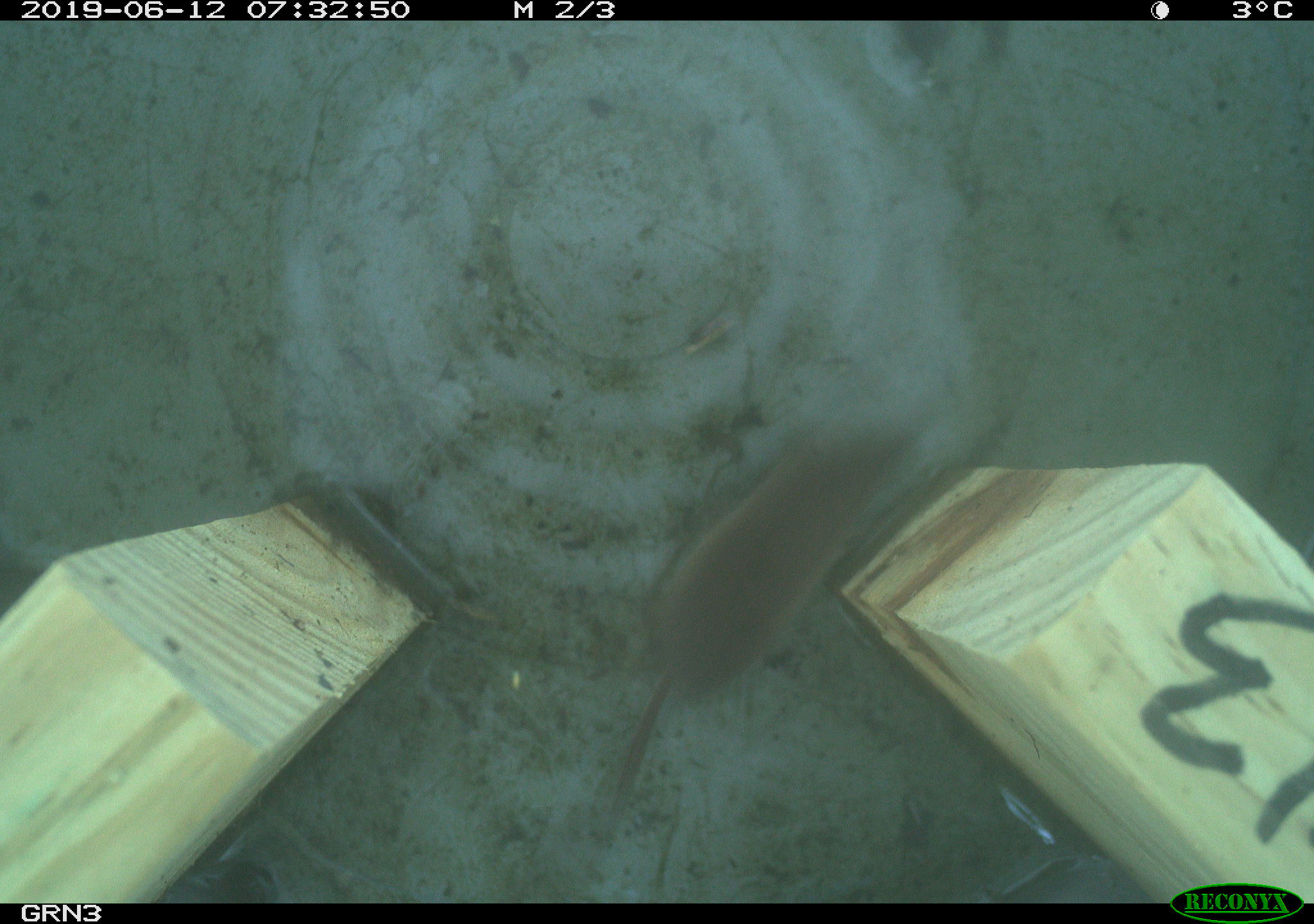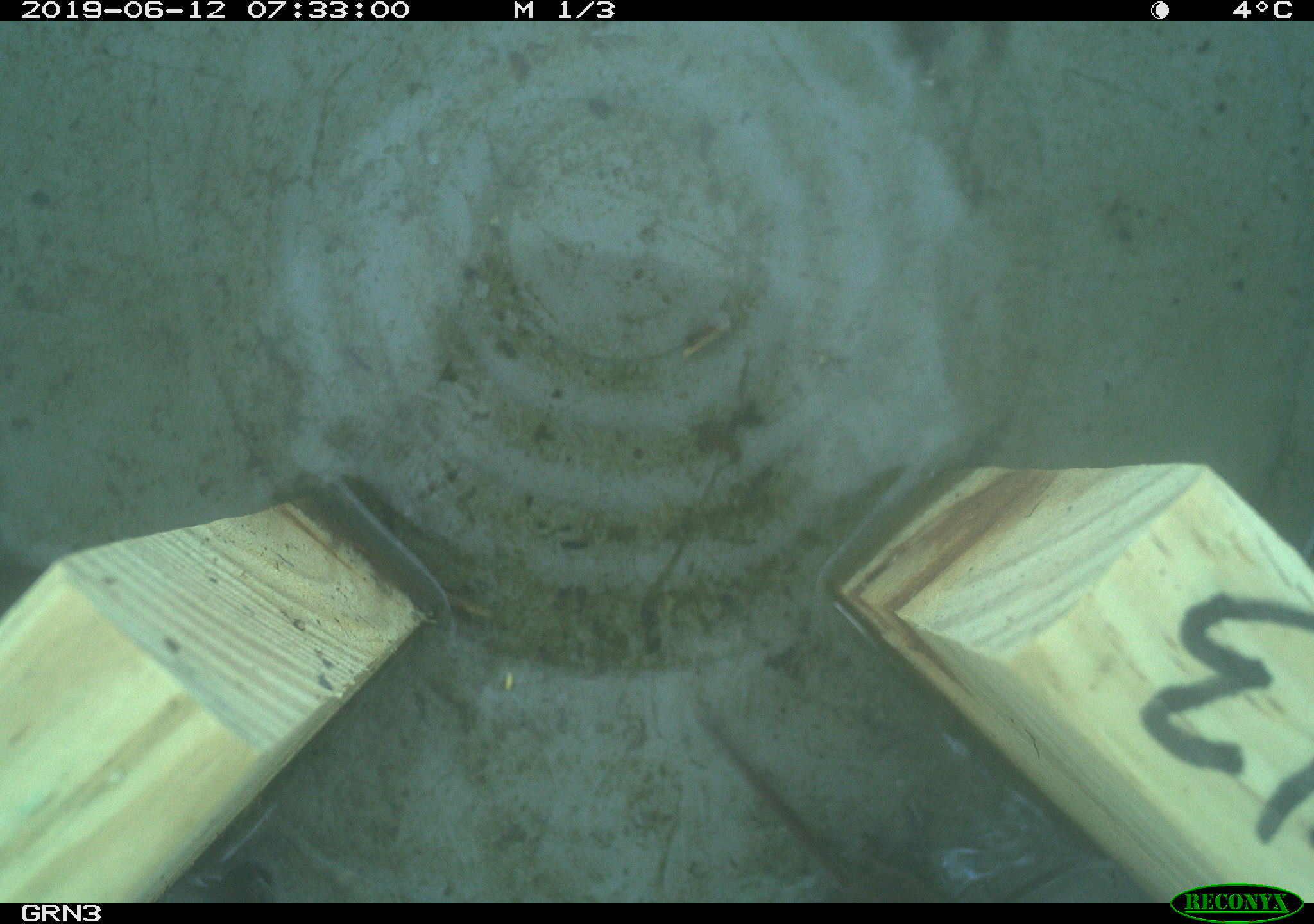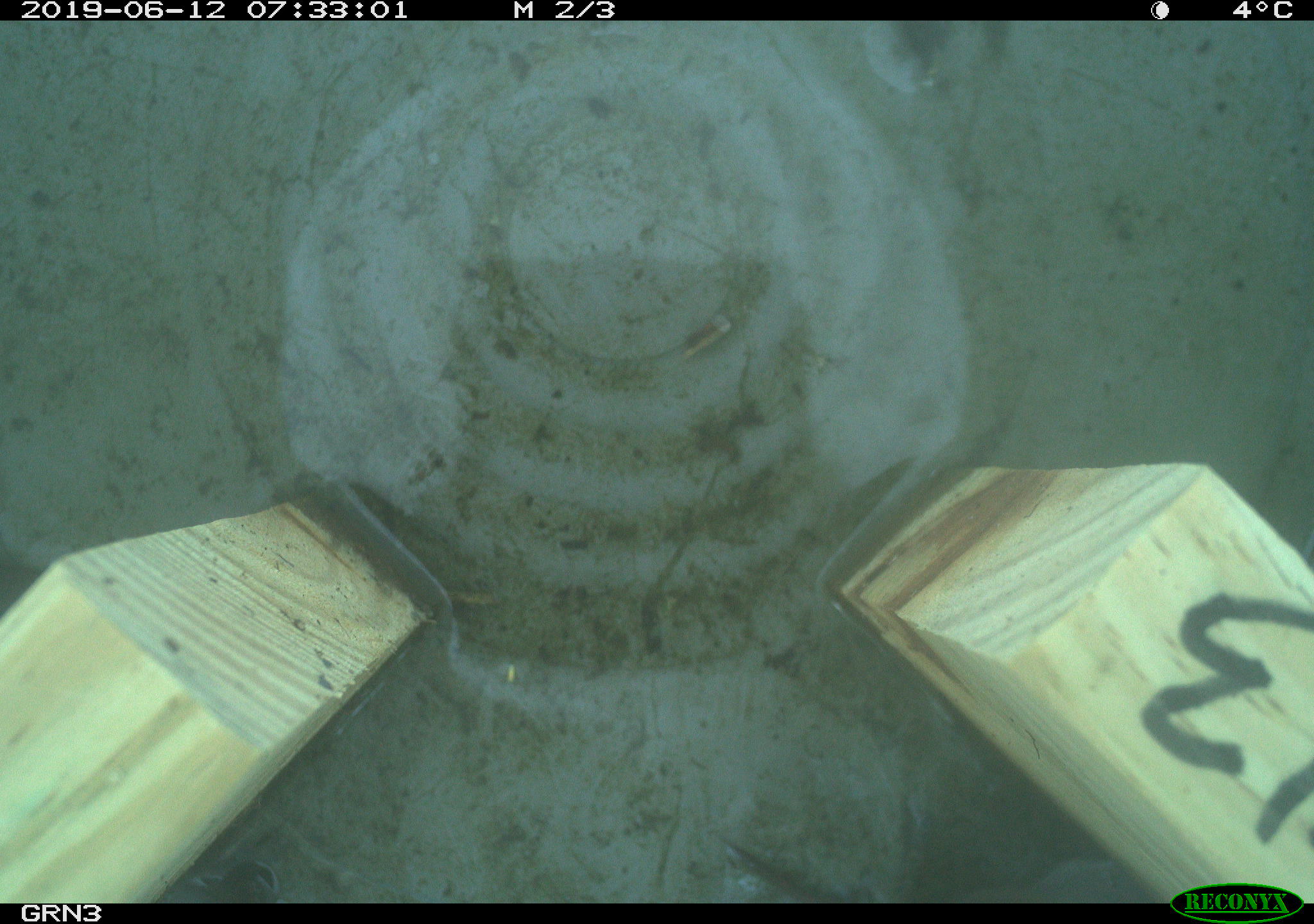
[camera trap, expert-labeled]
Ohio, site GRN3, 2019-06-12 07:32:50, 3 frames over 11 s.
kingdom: Animalia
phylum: Chordata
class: Mammalia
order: Eulipotyphla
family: Soricidae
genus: Sorex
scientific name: Sorex cinereus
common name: masked shrew